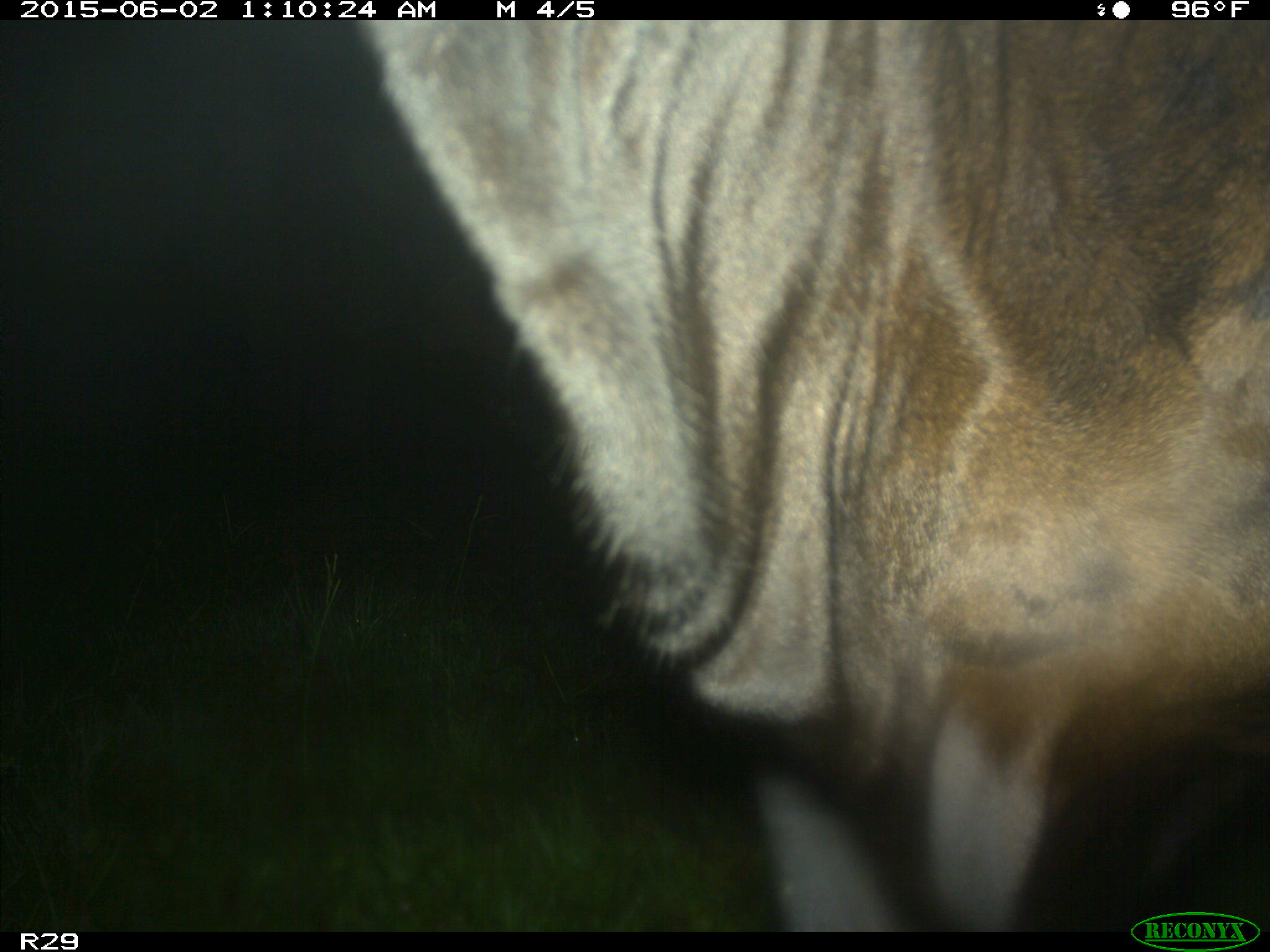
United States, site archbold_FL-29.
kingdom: Animalia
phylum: Chordata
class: Mammalia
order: Artiodactyla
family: Bovidae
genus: Bos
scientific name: Bos taurus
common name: domestic cow